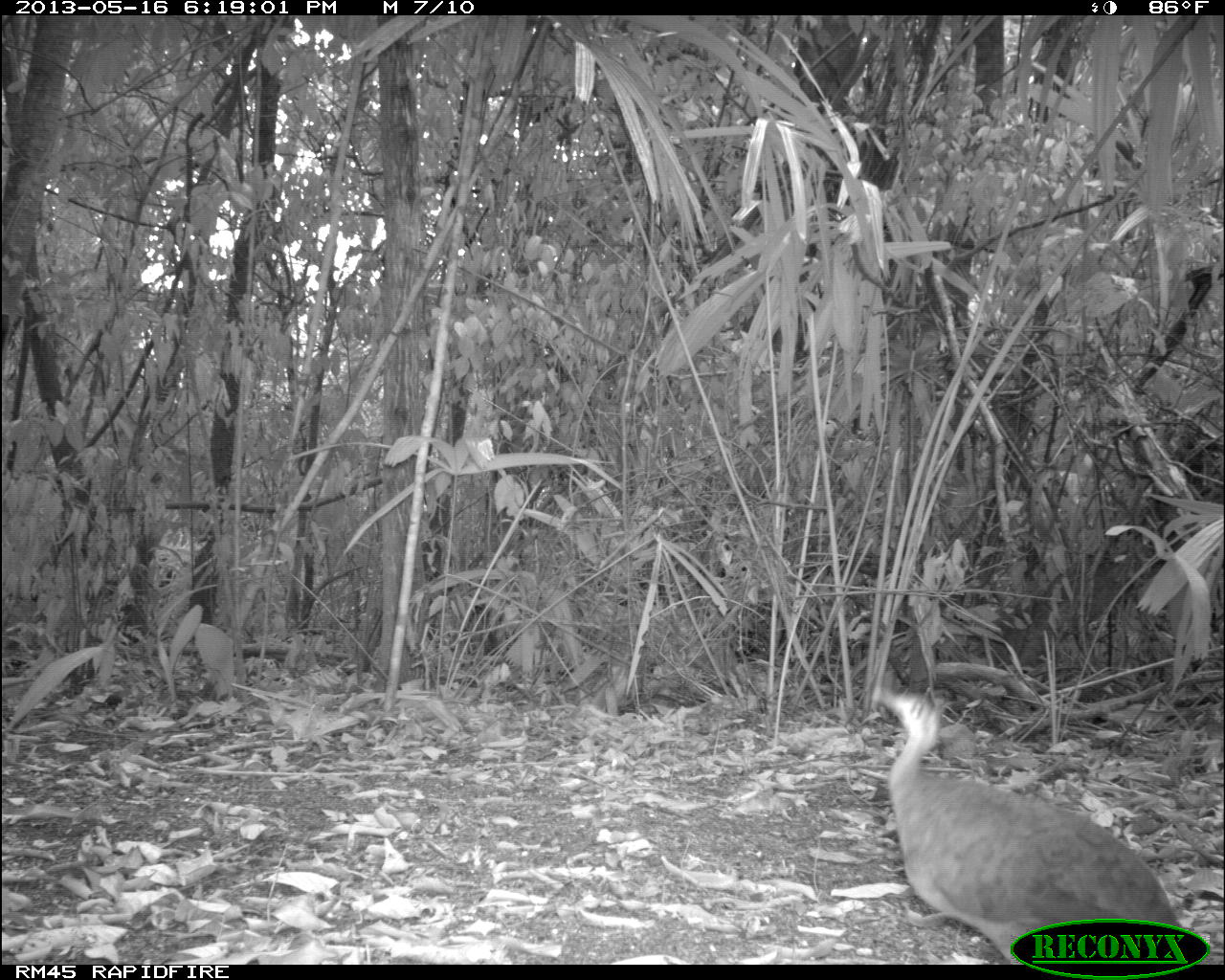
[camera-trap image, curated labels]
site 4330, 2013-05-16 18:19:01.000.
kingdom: Animalia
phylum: Chordata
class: Aves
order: Tinamiformes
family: Tinamidae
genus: Tinamus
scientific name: Tinamus major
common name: great tinamou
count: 1